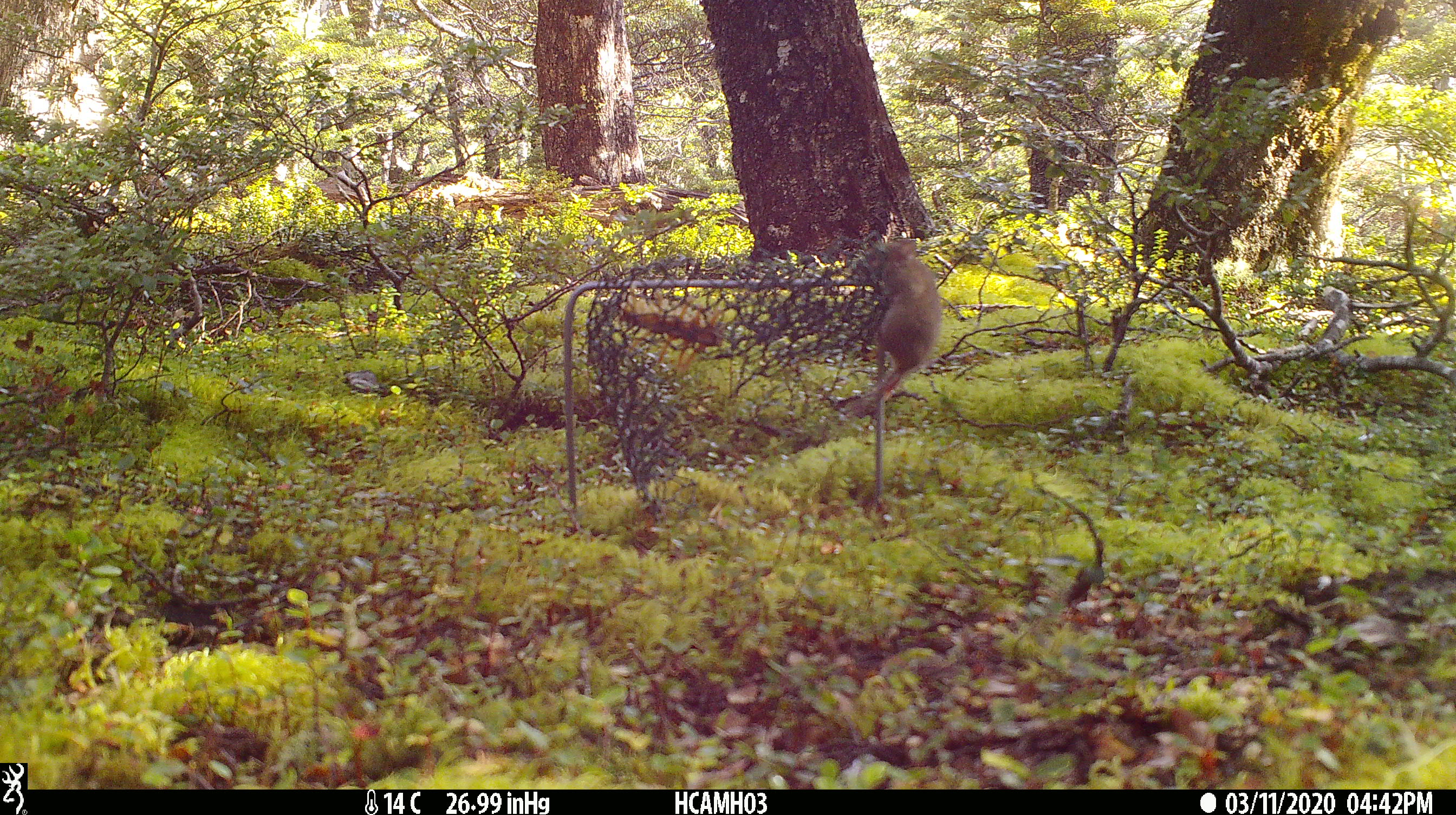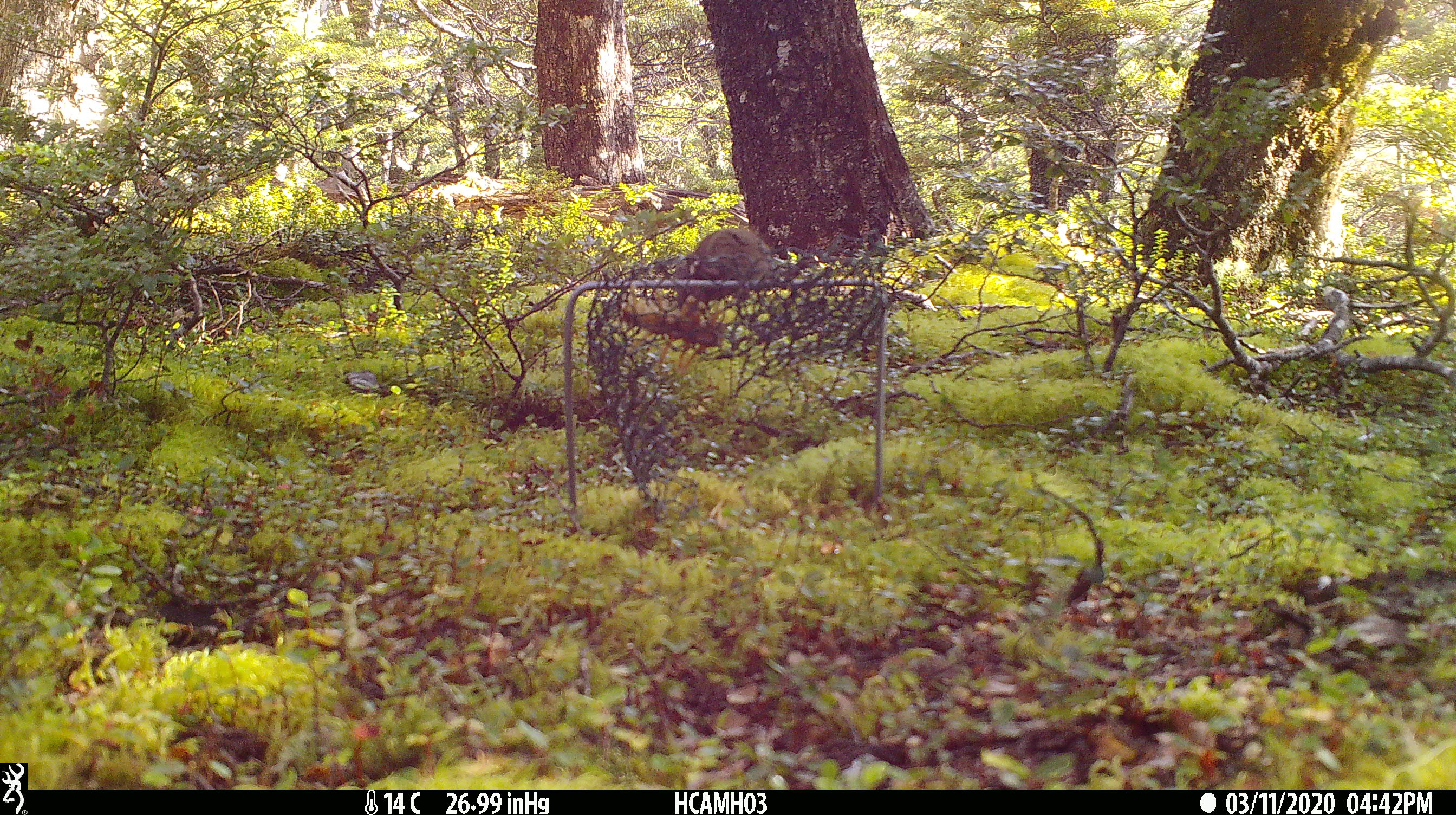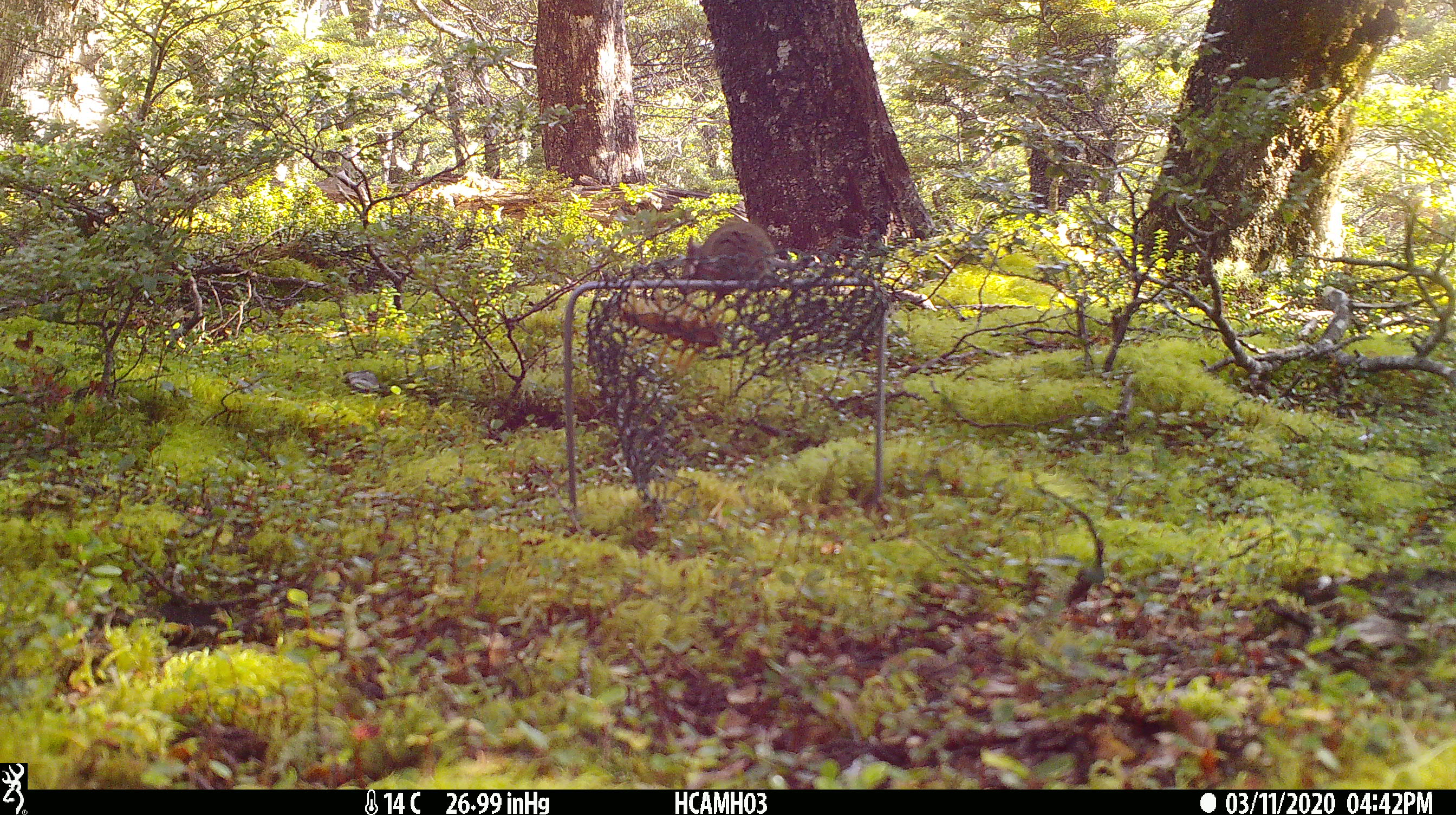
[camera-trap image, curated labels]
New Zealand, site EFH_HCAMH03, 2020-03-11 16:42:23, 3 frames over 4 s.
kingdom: Animalia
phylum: Chordata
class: Mammalia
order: Rodentia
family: Muridae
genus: Mus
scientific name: Mus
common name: mouse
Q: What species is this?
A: Mouse (Mus).